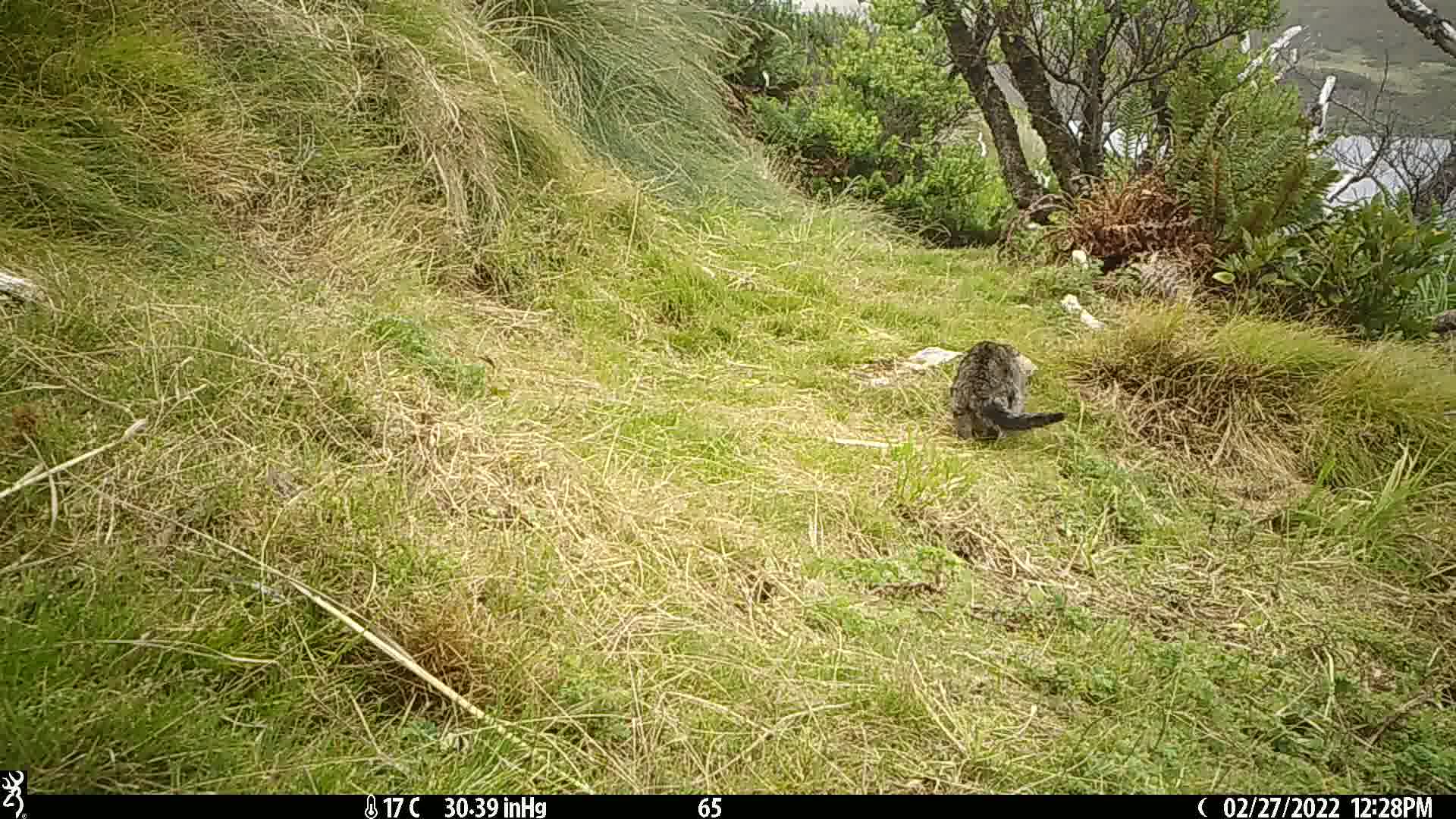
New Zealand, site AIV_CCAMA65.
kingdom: Animalia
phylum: Chordata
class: Mammalia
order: Carnivora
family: Felidae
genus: Felis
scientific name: Felis catus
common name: domestic cat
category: cat